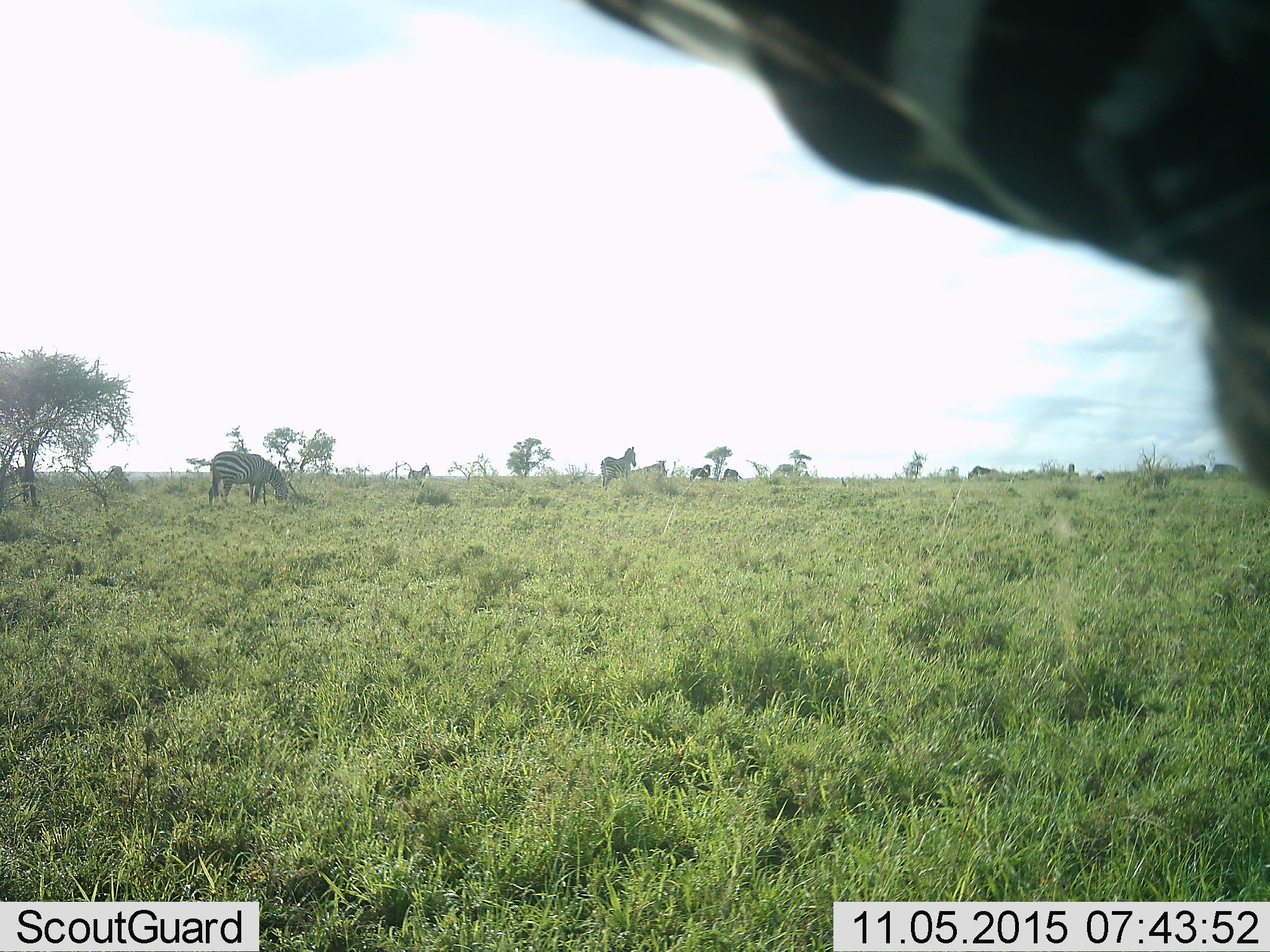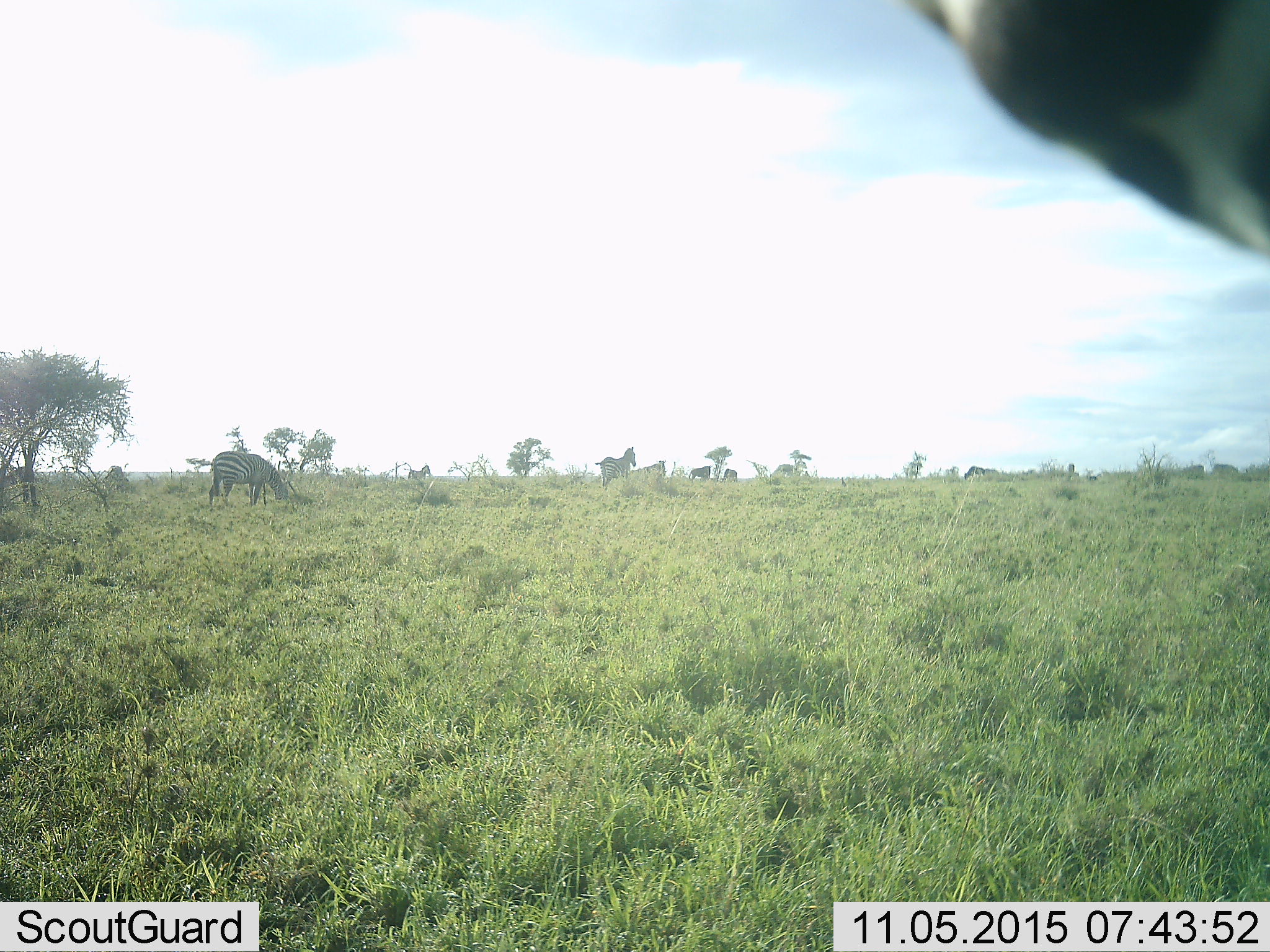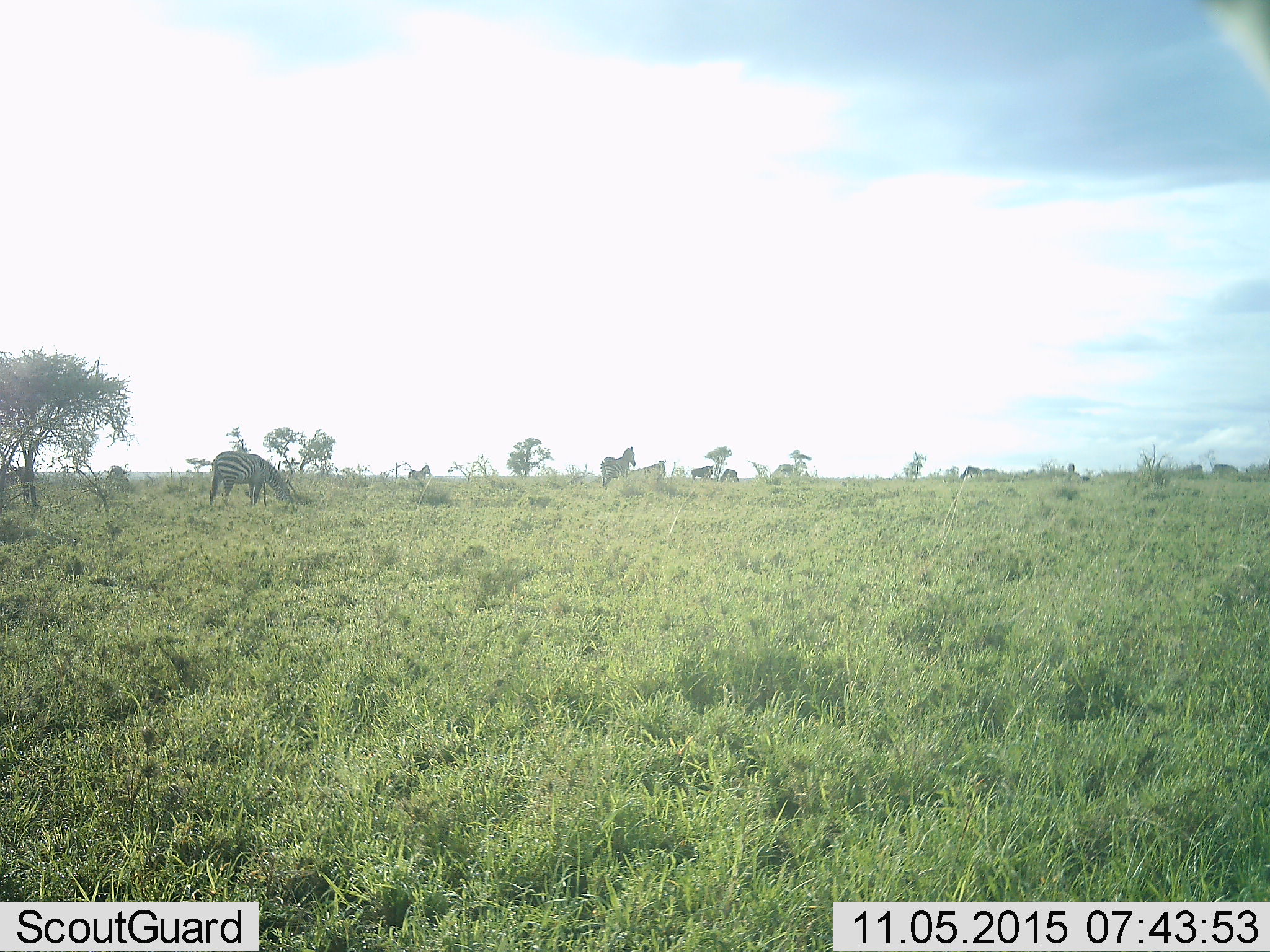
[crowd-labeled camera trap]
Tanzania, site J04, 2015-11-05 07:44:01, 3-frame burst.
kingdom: Animalia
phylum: Chordata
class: Mammalia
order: Artiodactyla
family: Bovidae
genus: Connochaetes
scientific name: Connochaetes taurinus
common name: blue wildebeest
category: wildebeest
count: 6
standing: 50%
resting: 0%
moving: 50%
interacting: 0%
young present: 25%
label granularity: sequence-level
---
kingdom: Animalia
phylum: Chordata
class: Mammalia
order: Perissodactyla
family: Equidae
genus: Equus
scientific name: Equus quagga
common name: plains zebra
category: zebra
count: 5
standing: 62%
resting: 0%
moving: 62%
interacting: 0%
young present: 0%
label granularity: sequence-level